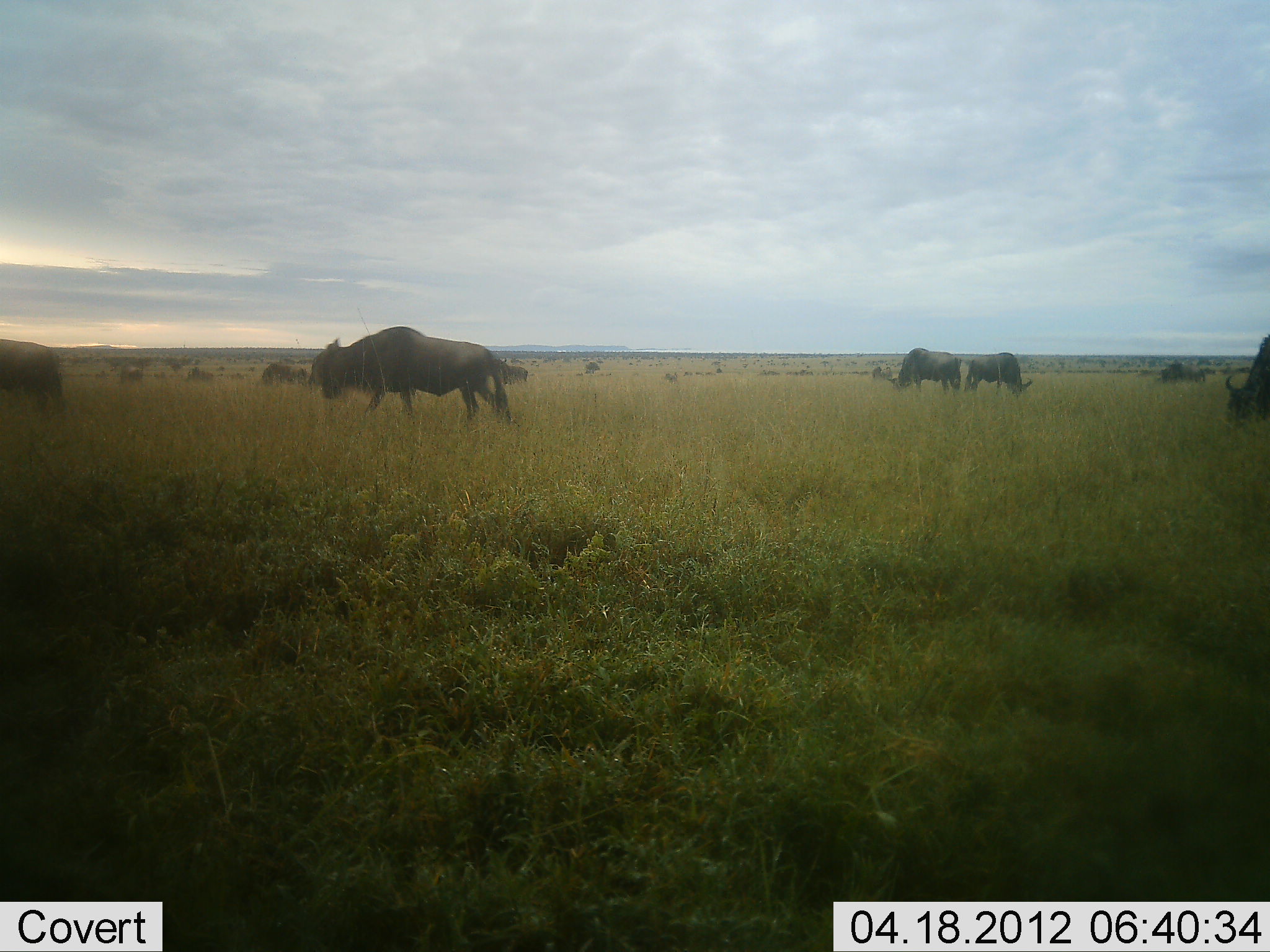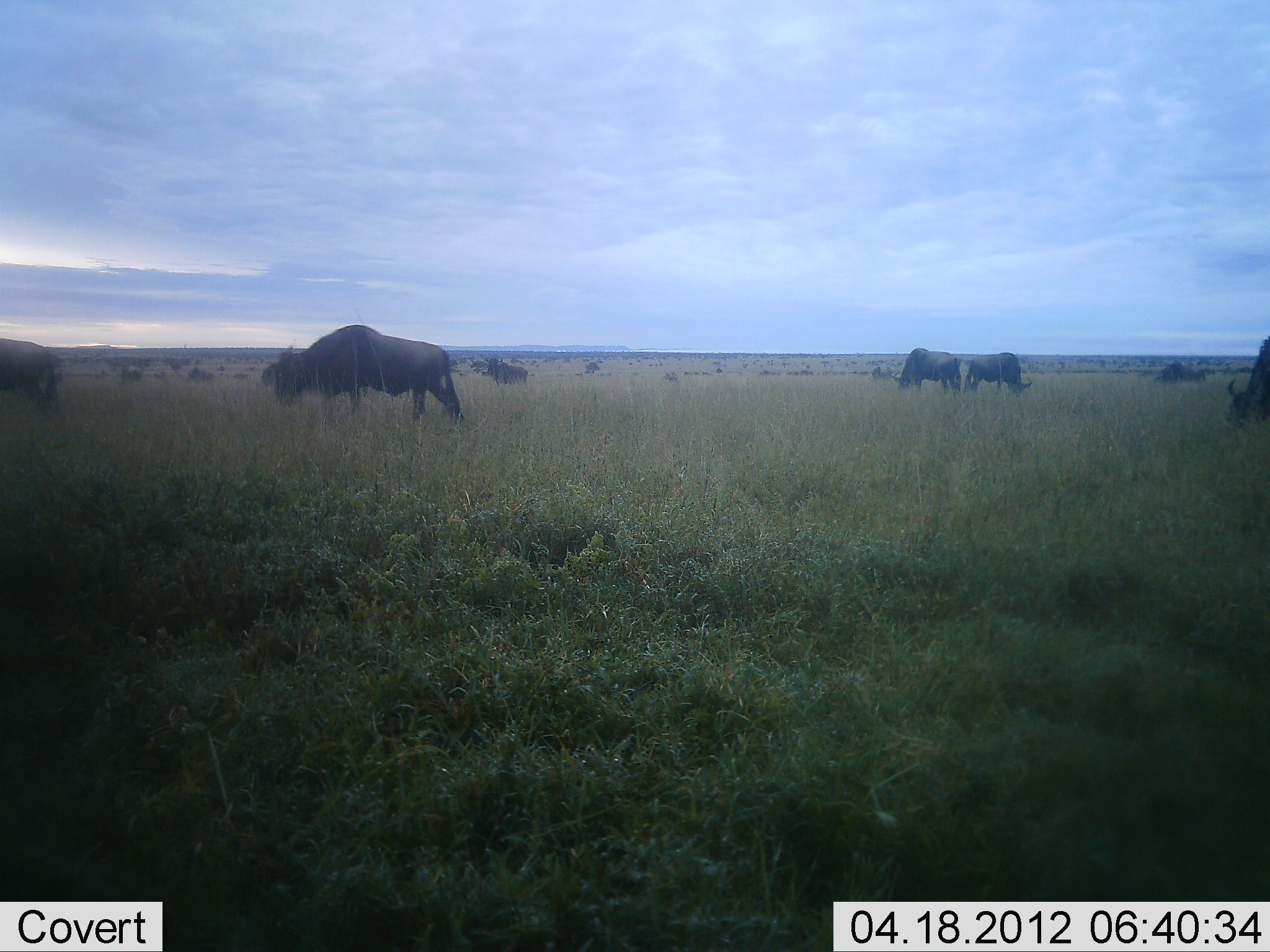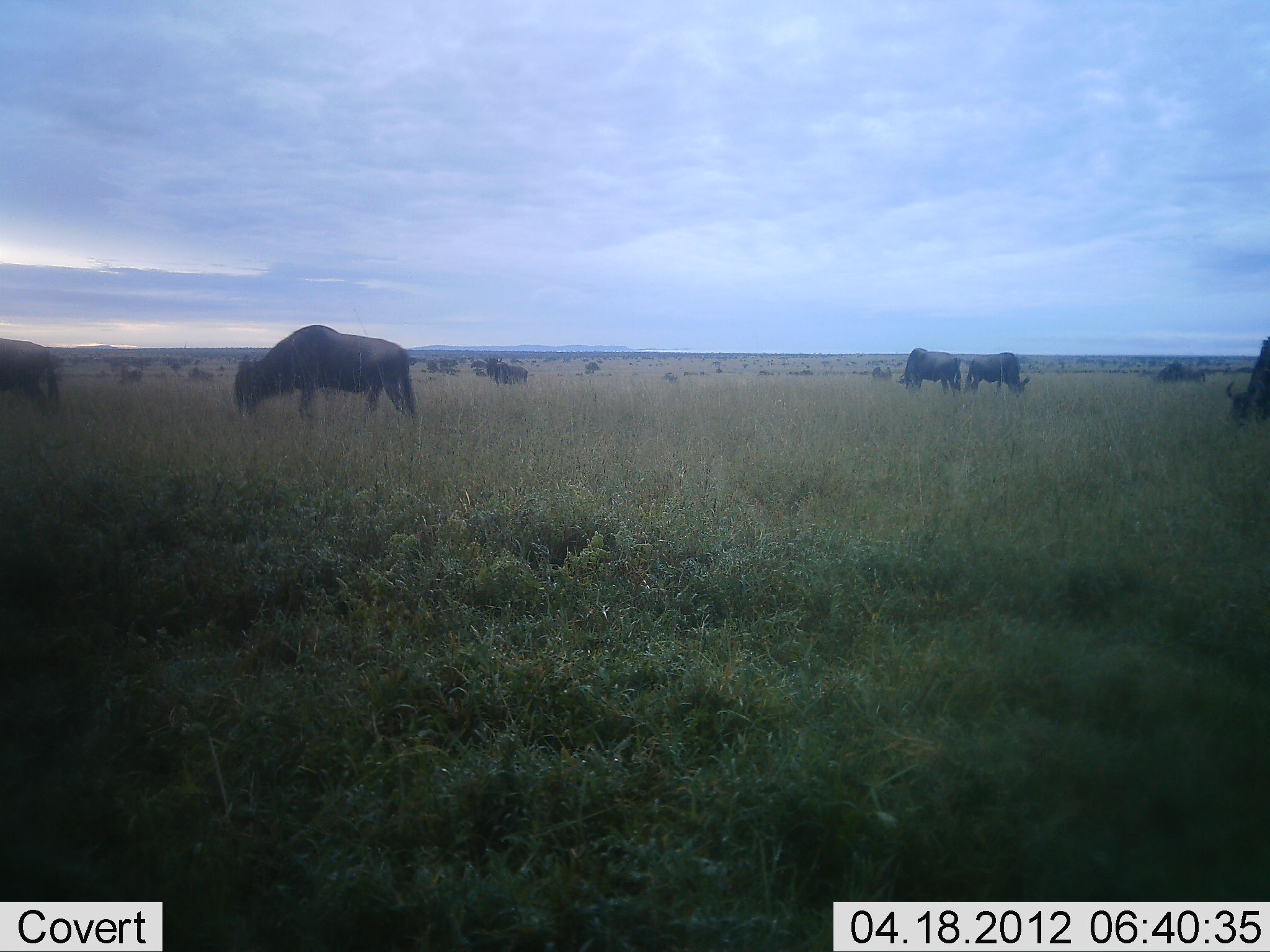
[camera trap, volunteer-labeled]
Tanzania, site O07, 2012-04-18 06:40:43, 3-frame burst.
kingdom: Animalia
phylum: Chordata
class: Mammalia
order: Artiodactyla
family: Bovidae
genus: Connochaetes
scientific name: Connochaetes taurinus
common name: blue wildebeest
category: wildebeest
Wildebeest (blue wildebeest) (Connochaetes taurinus), count 11-50. Behavior (volunteer vote fractions): standing 36%, resting 4%, moving 61%, interacting 0%. Young present (vote fraction): 0%. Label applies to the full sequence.